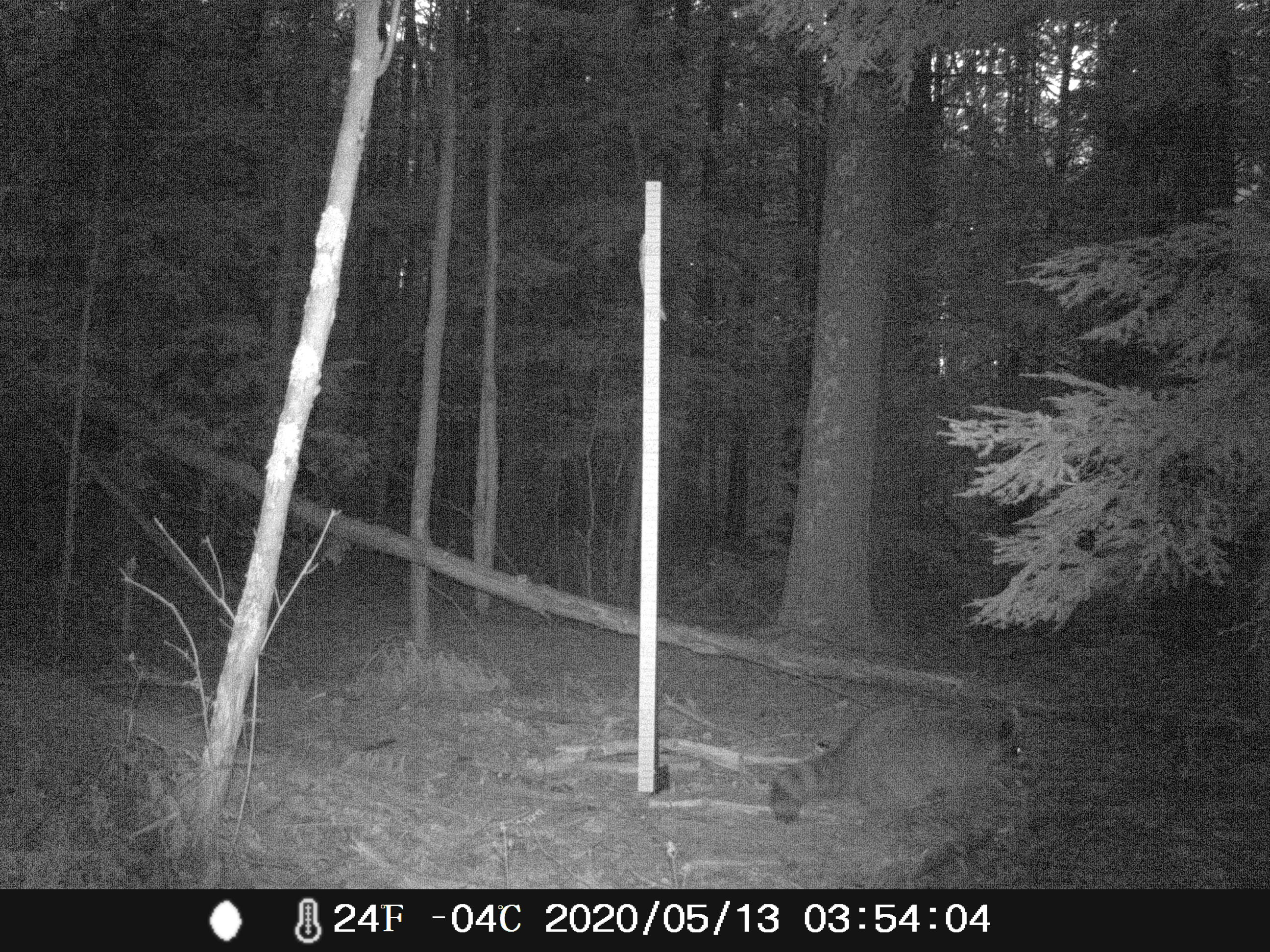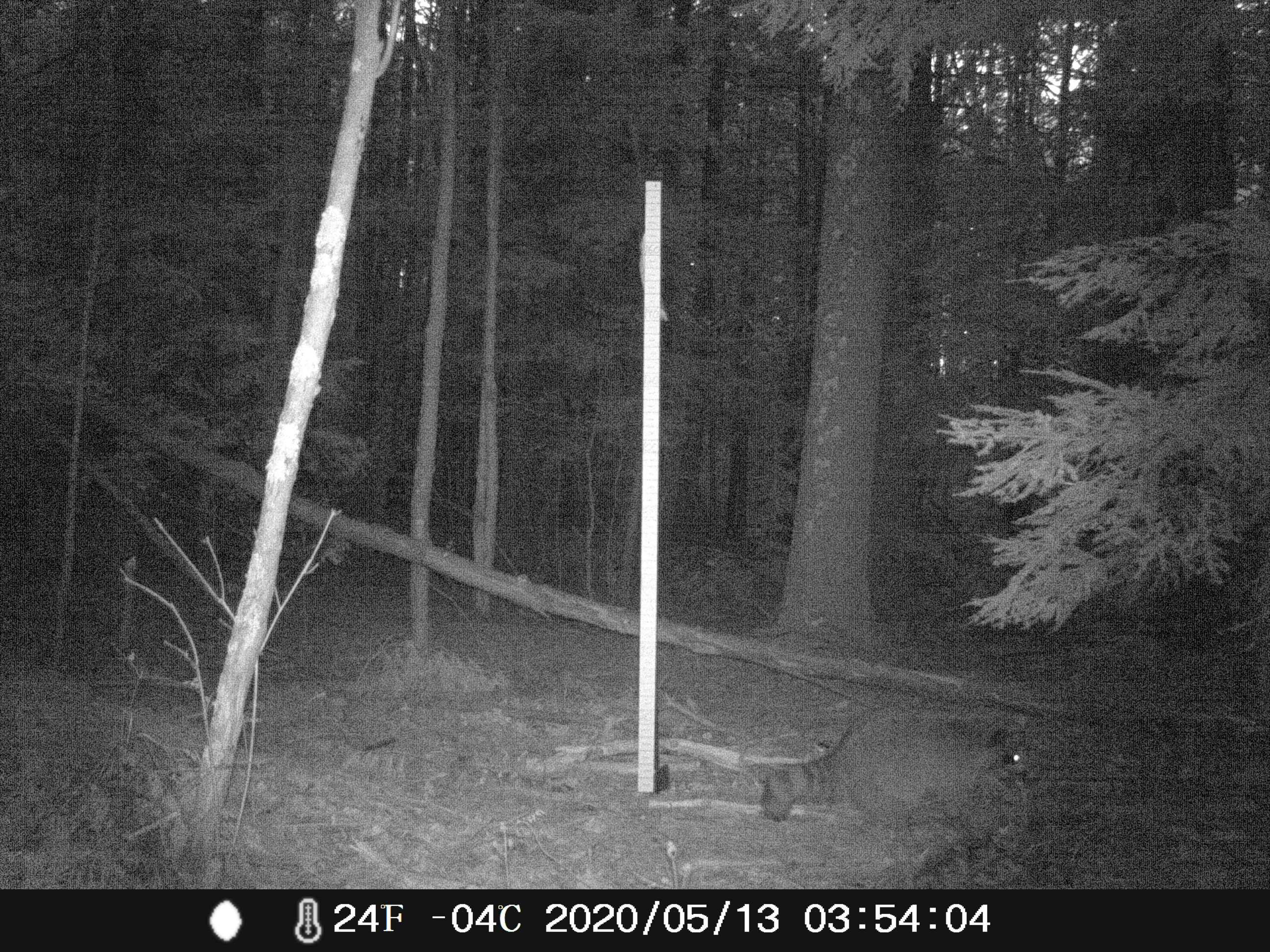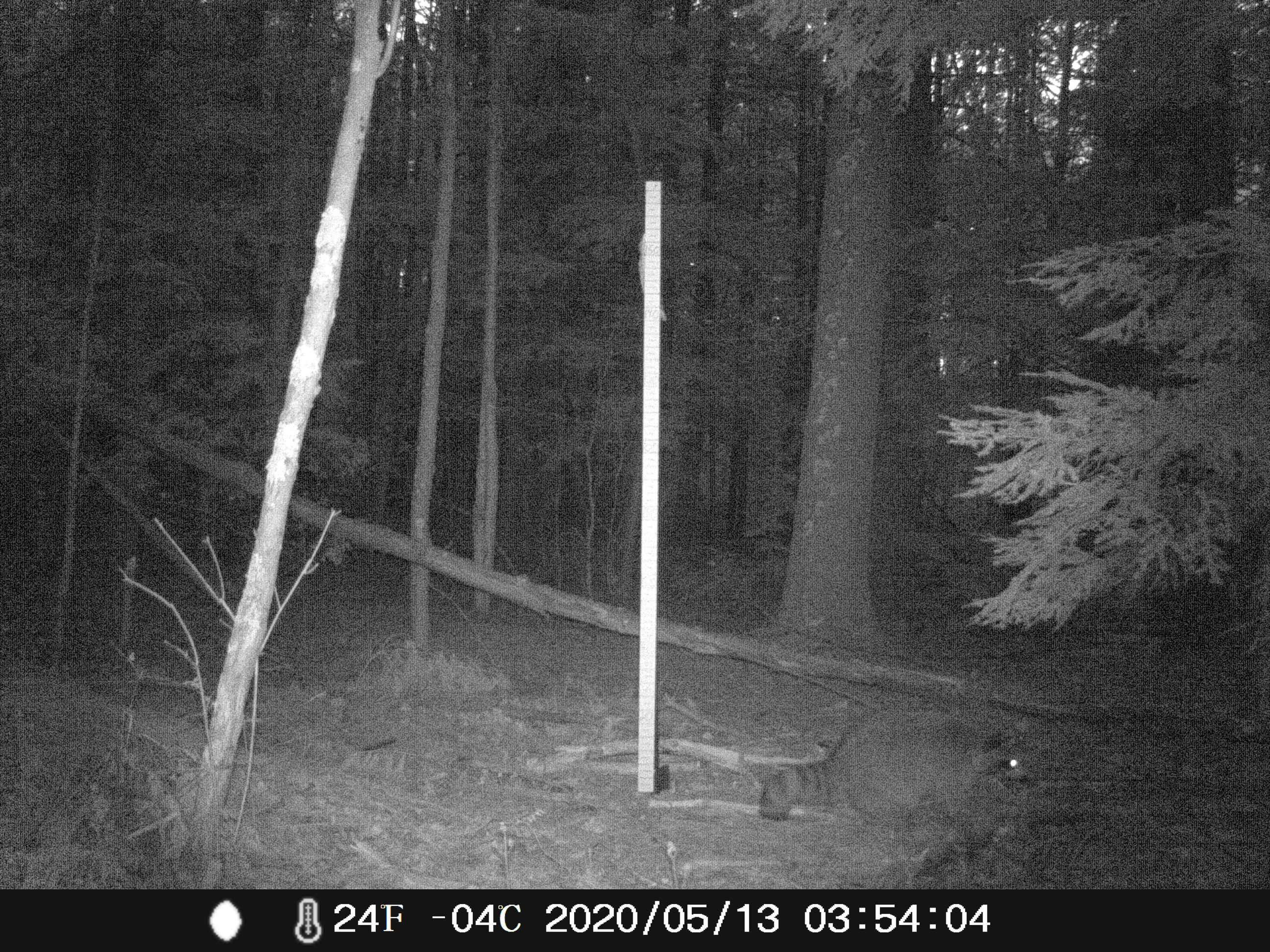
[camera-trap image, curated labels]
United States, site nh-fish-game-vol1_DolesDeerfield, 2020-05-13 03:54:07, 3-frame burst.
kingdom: Animalia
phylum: Chordata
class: Mammalia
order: Carnivora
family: Procyonidae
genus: Procyon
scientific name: Procyon lotor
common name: raccoon